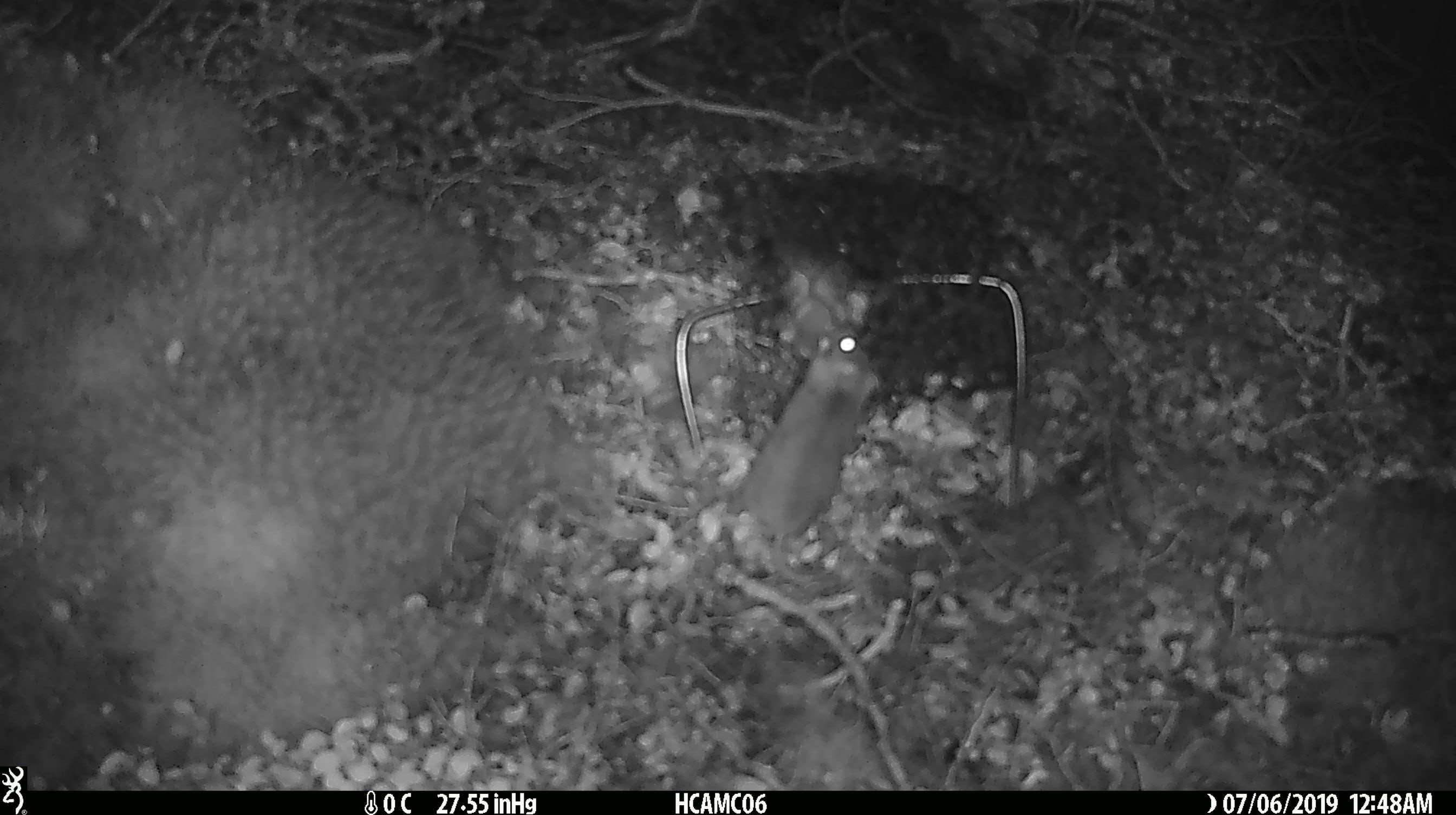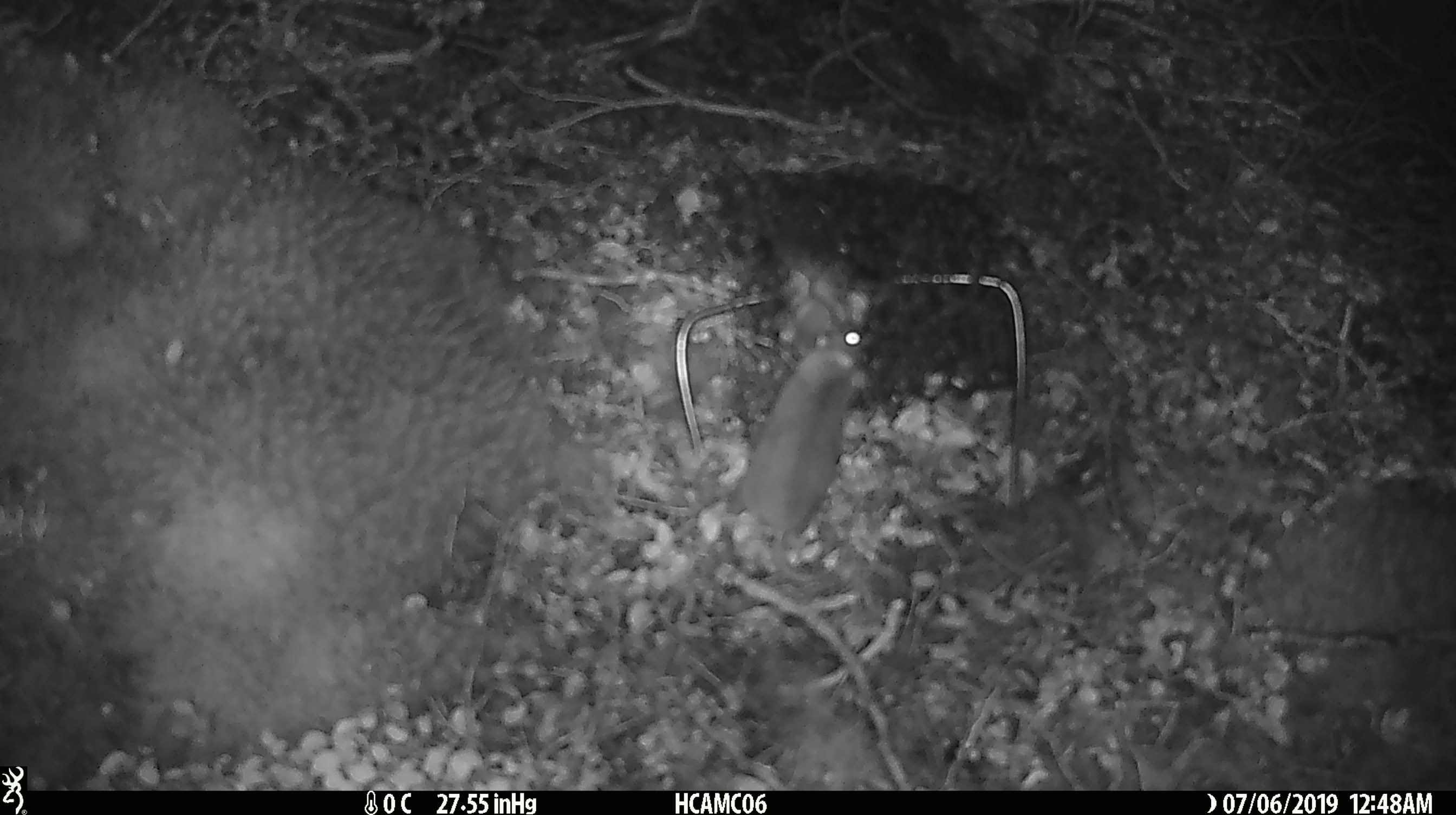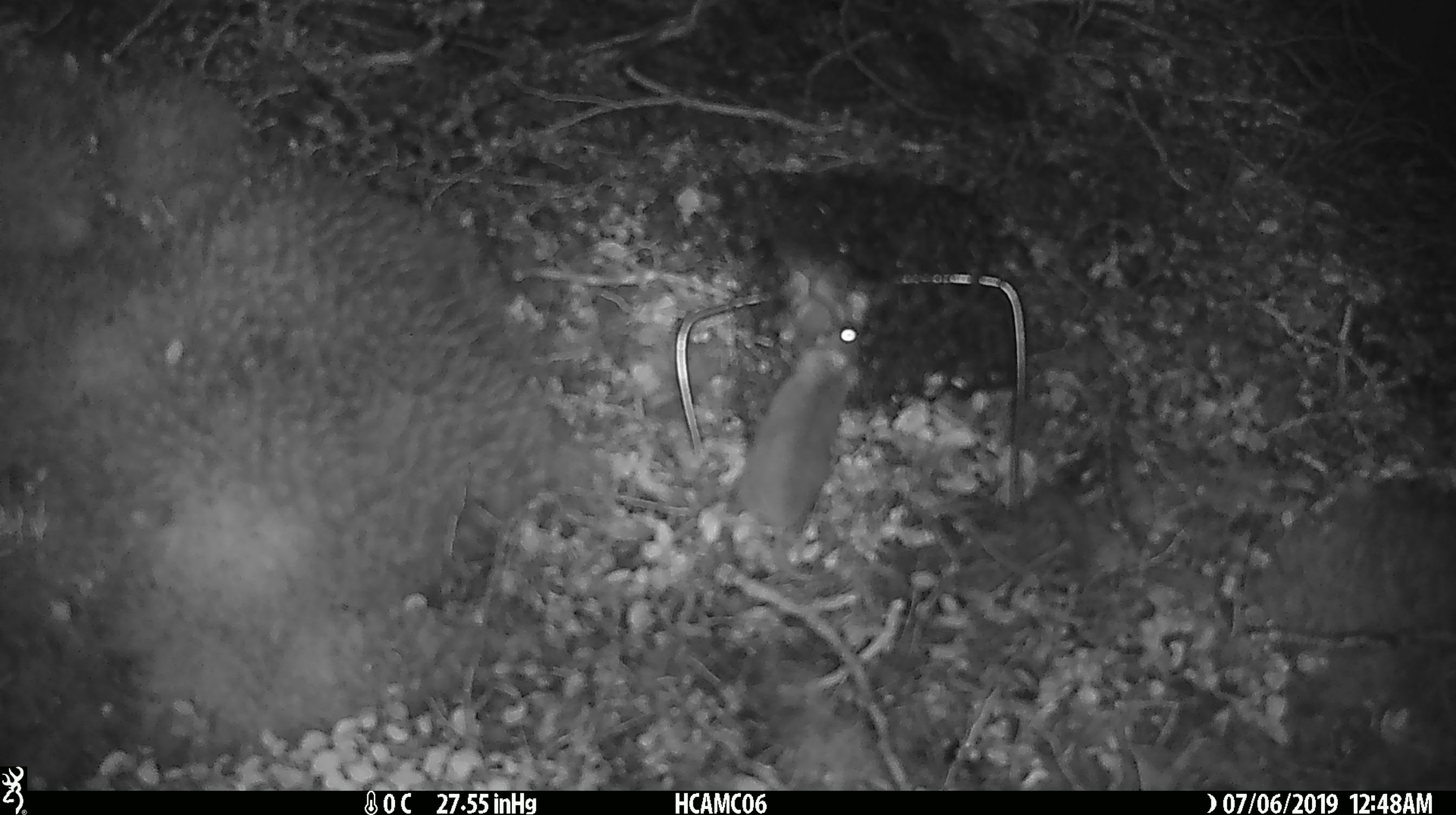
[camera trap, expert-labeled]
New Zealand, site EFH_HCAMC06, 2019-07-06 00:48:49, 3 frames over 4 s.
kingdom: Animalia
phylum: Chordata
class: Mammalia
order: Rodentia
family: Muridae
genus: Mus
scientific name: Mus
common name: mouse